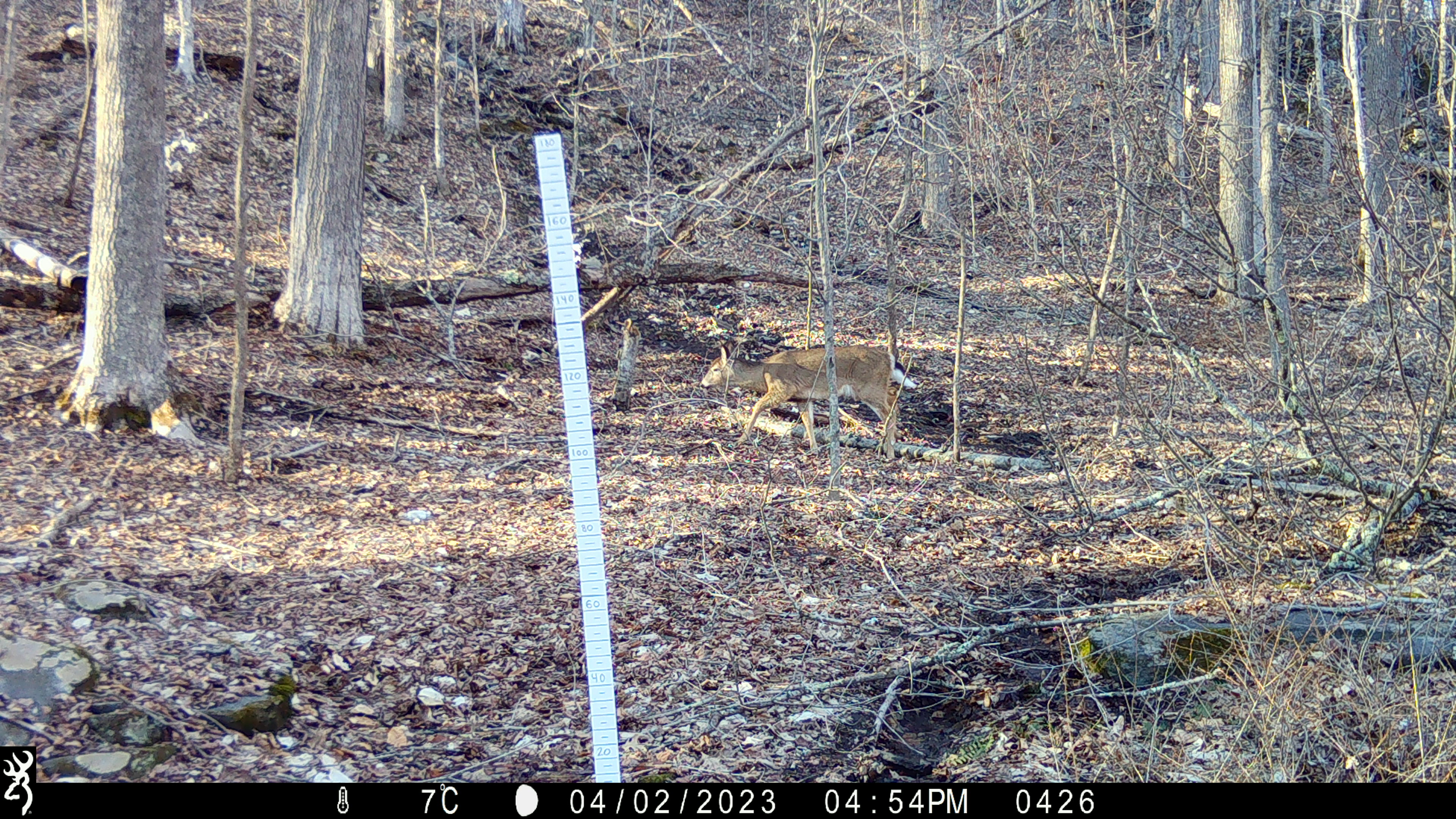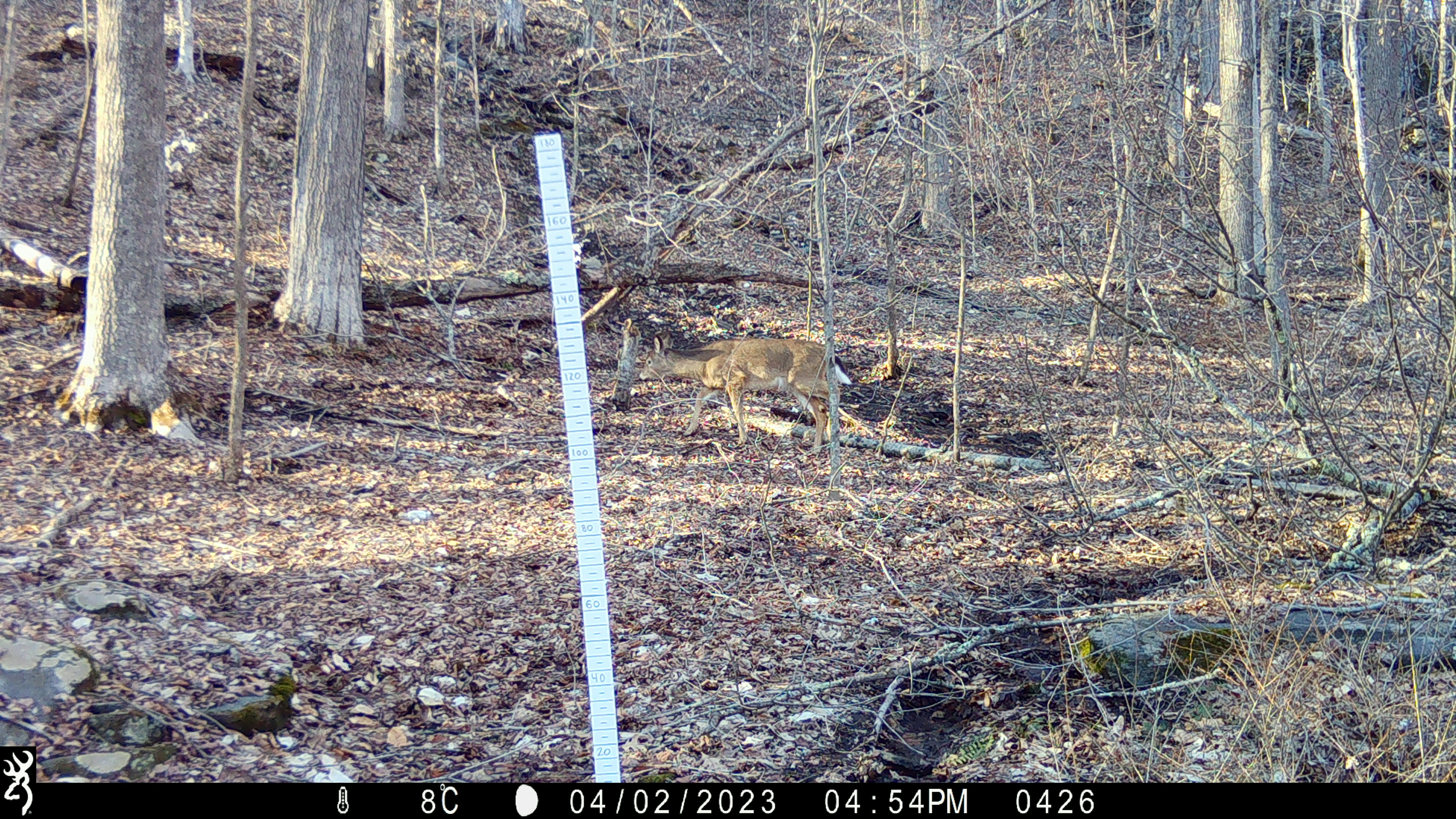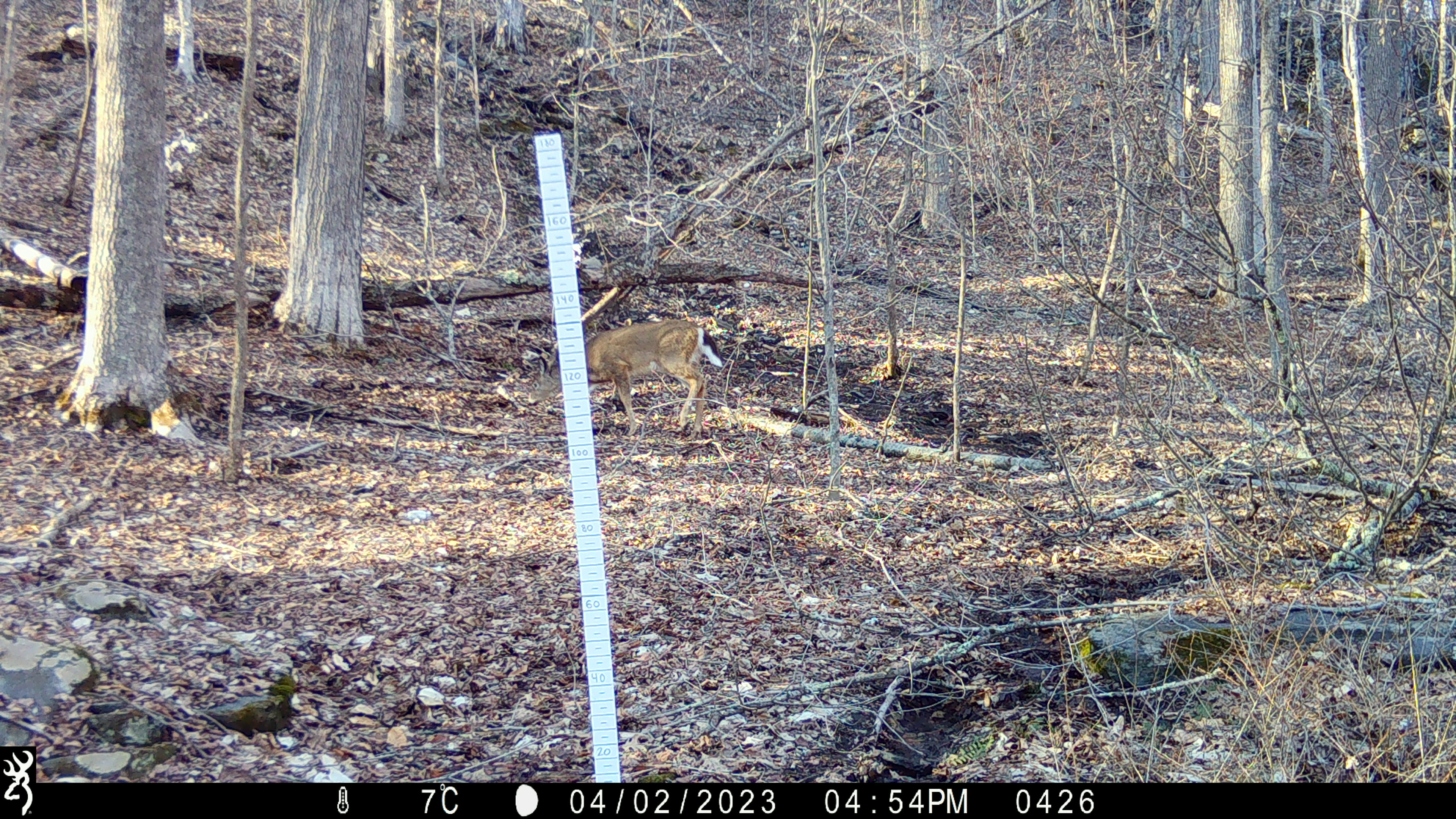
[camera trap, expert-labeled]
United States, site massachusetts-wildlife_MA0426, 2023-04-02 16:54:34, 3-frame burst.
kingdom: Animalia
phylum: Chordata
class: Mammalia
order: Artiodactyla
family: Cervidae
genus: Odocoileus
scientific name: Odocoileus virginianus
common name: white-tailed deer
White-tailed deer (Odocoileus virginianus).